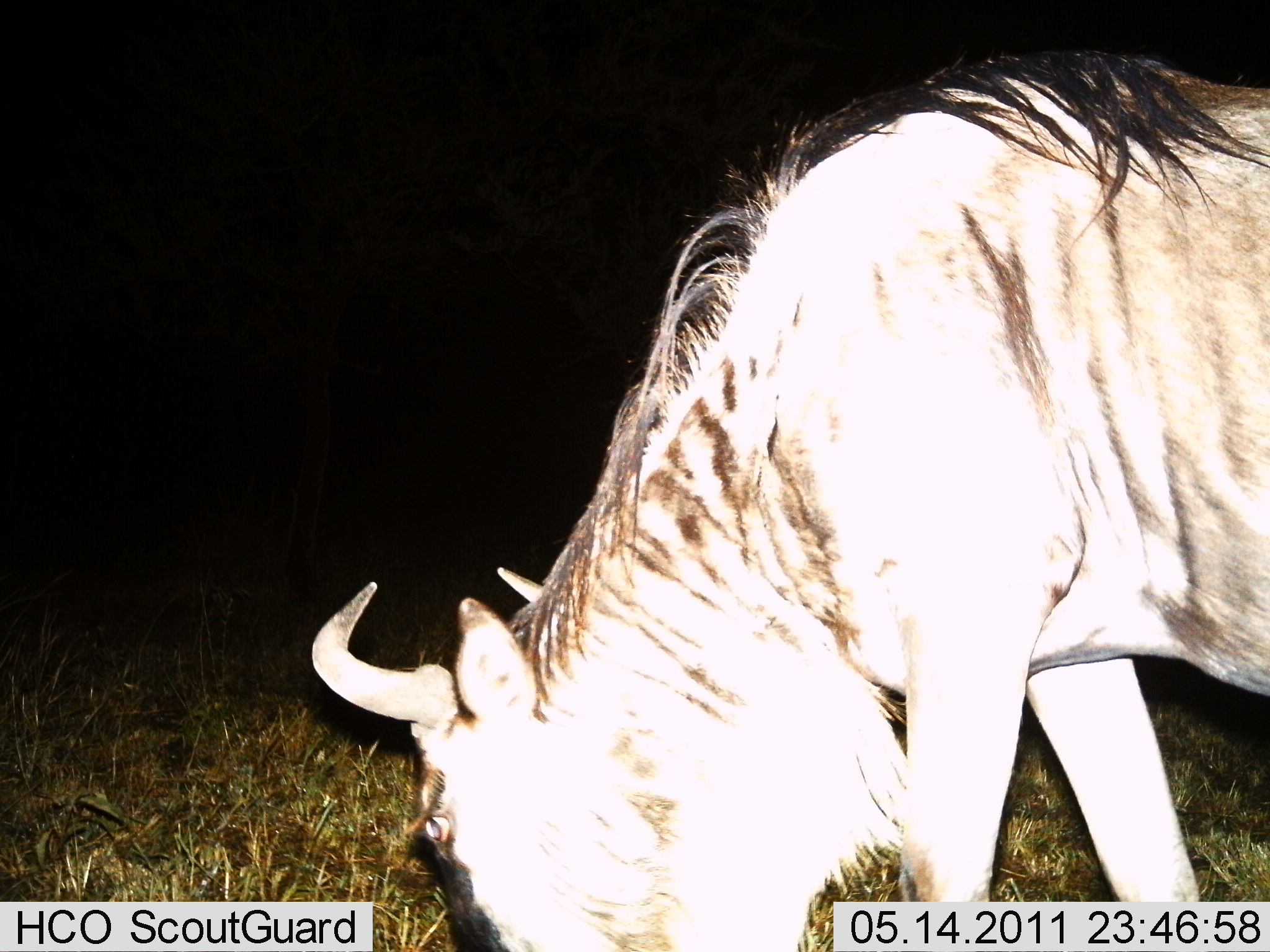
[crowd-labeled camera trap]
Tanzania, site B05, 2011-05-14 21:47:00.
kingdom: Animalia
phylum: Chordata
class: Mammalia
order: Artiodactyla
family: Bovidae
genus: Connochaetes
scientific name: Connochaetes taurinus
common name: blue wildebeest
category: wildebeest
Wildebeest (blue wildebeest) (Connochaetes taurinus), count 1. Behavior (volunteer vote fractions): standing 17%, resting 0%, moving 17%, interacting 0%. Young present (vote fraction): 0%. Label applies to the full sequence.